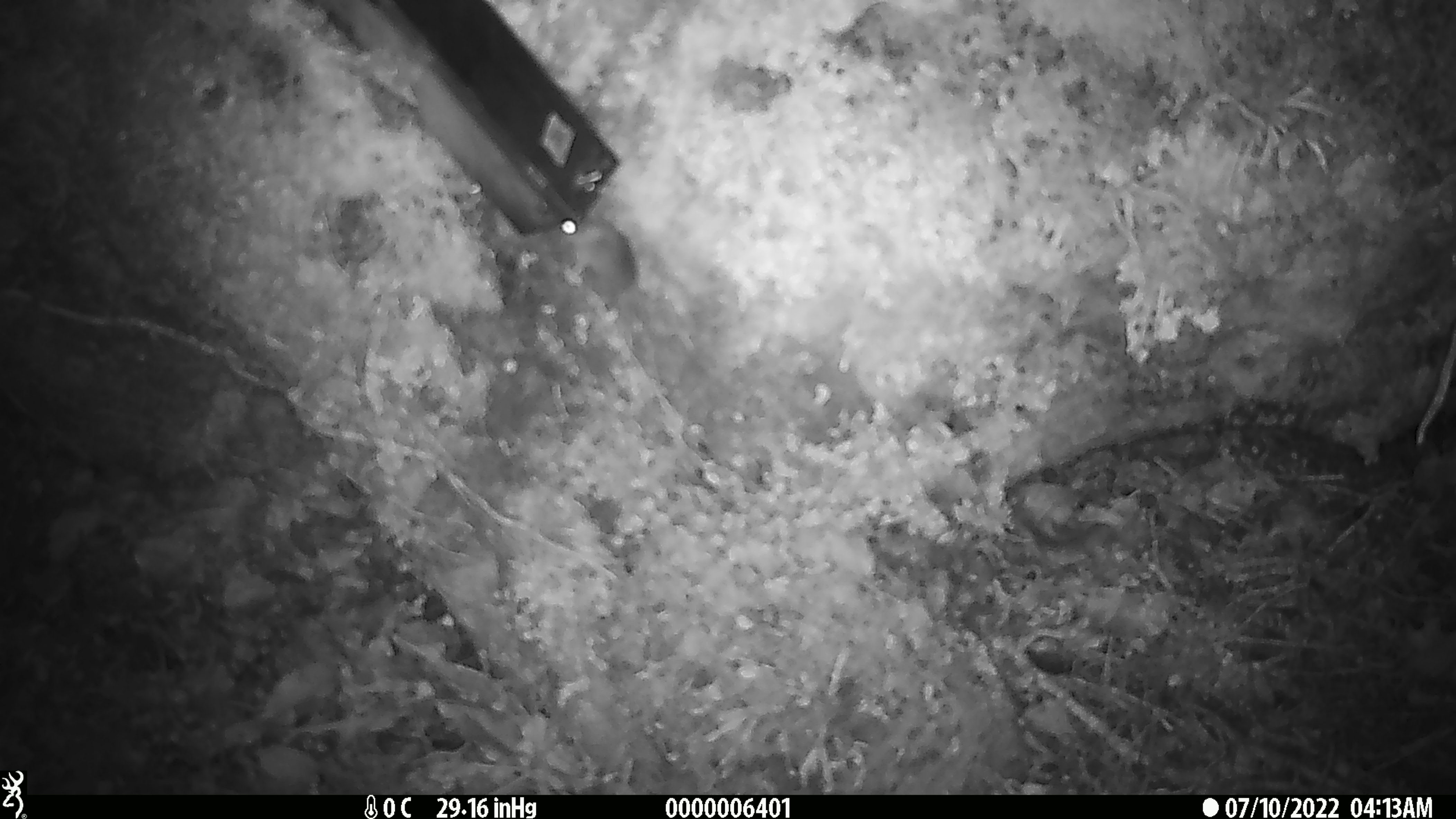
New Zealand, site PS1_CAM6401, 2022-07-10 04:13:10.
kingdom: Animalia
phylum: Chordata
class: Mammalia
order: Rodentia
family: Muridae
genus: Mus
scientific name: Mus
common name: mouse